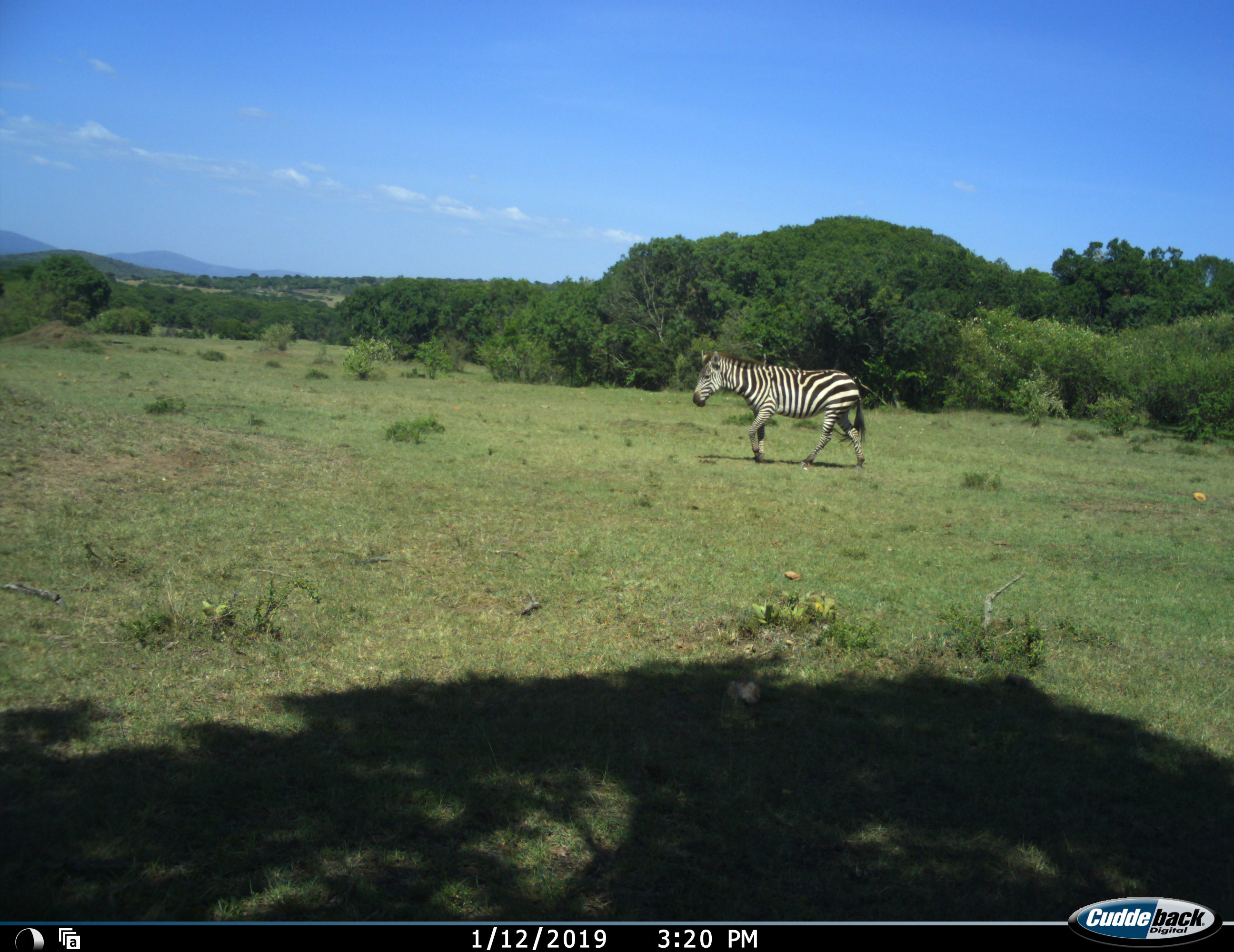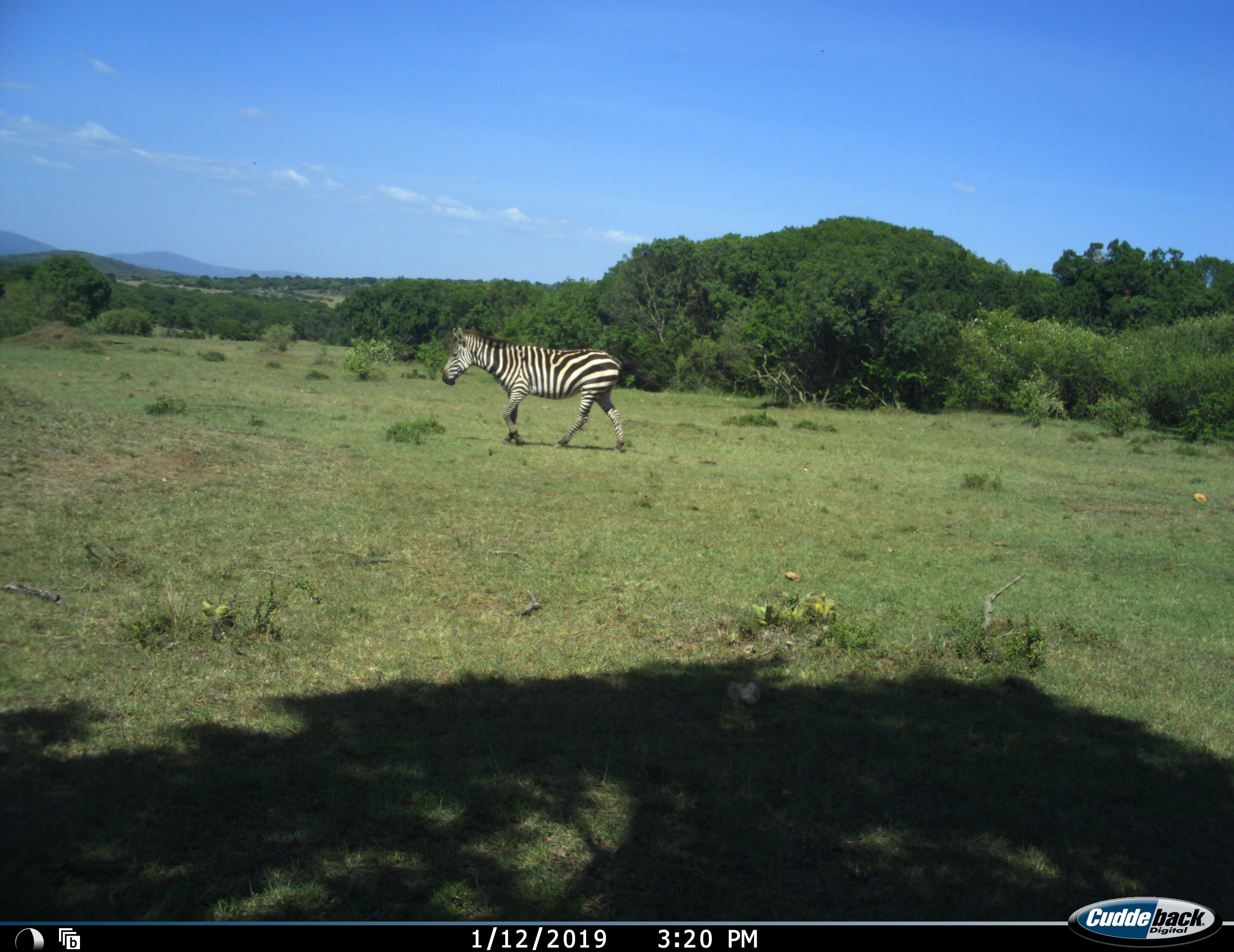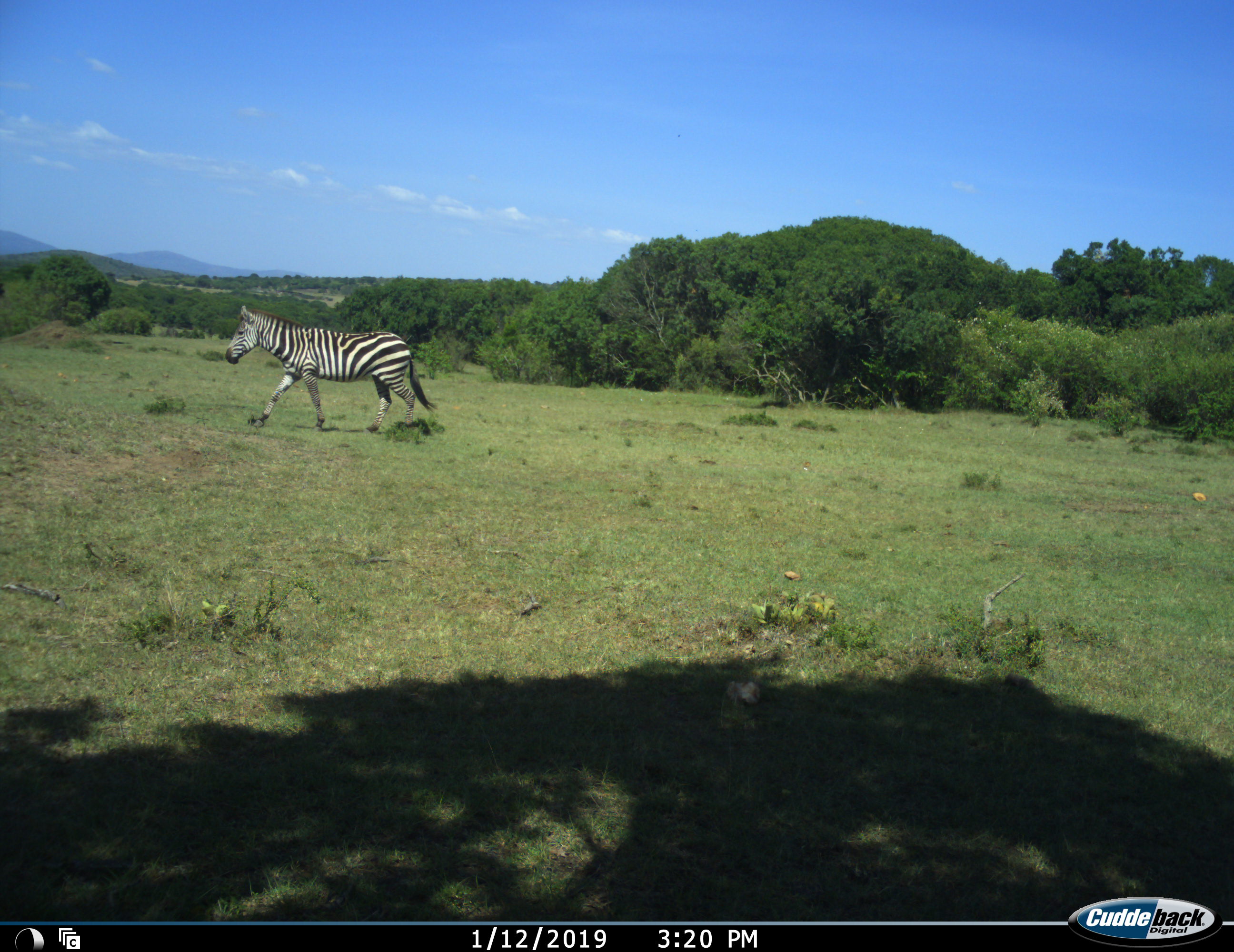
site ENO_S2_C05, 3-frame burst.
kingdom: Animalia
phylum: Chordata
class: Mammalia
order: Perissodactyla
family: Equidae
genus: Equus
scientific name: Equus quagga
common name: plains zebra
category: zebraplains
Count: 1.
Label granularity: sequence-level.